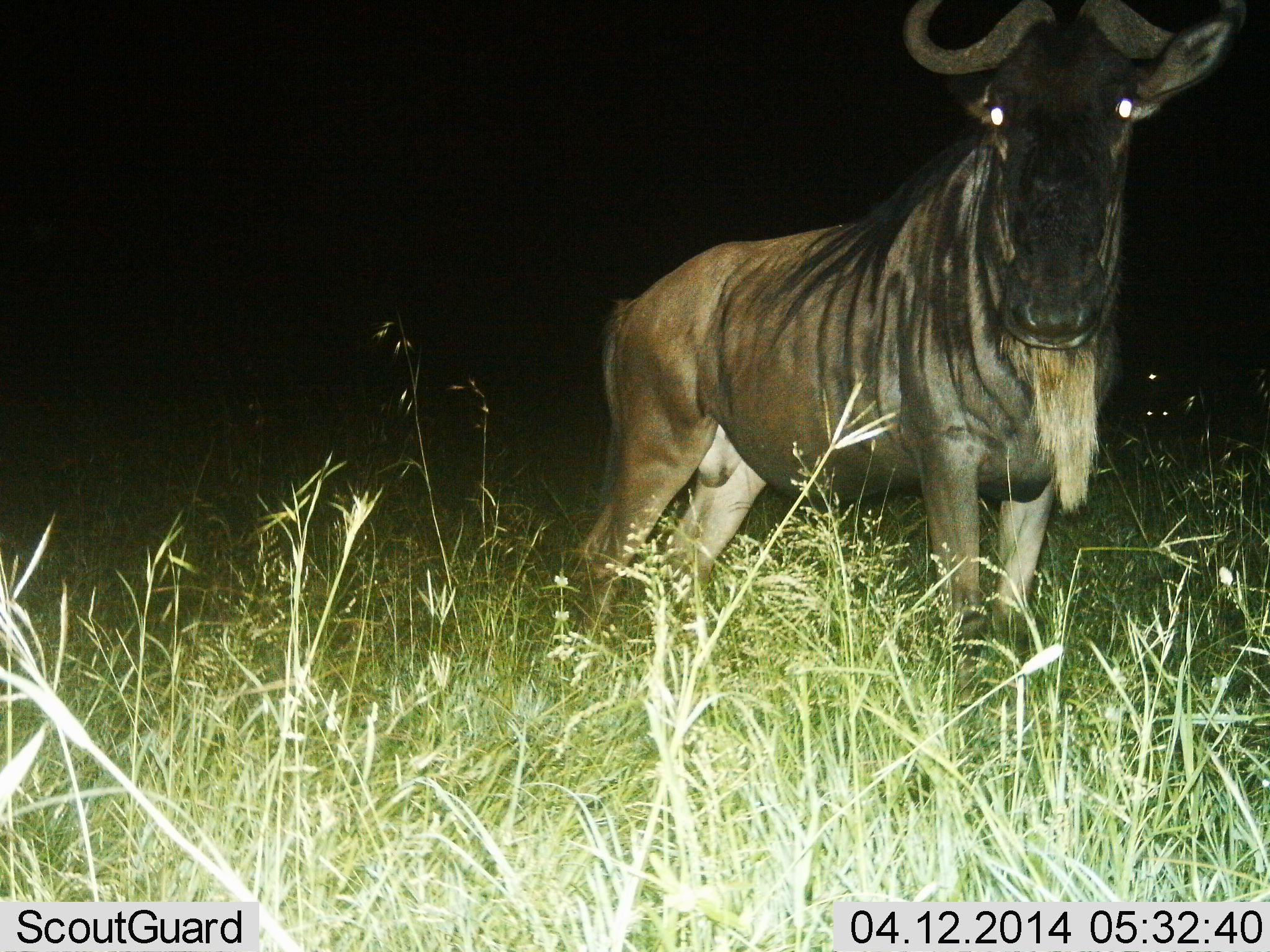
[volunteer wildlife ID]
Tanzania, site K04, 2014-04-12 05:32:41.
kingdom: Animalia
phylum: Chordata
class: Mammalia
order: Artiodactyla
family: Bovidae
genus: Connochaetes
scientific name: Connochaetes taurinus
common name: blue wildebeest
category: wildebeest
Wildebeest (blue wildebeest) (Connochaetes taurinus), count 1. Behavior (volunteer vote fractions): standing 100%, resting 0%, moving 0%, interacting 0%. Young present (vote fraction): 0%. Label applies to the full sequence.